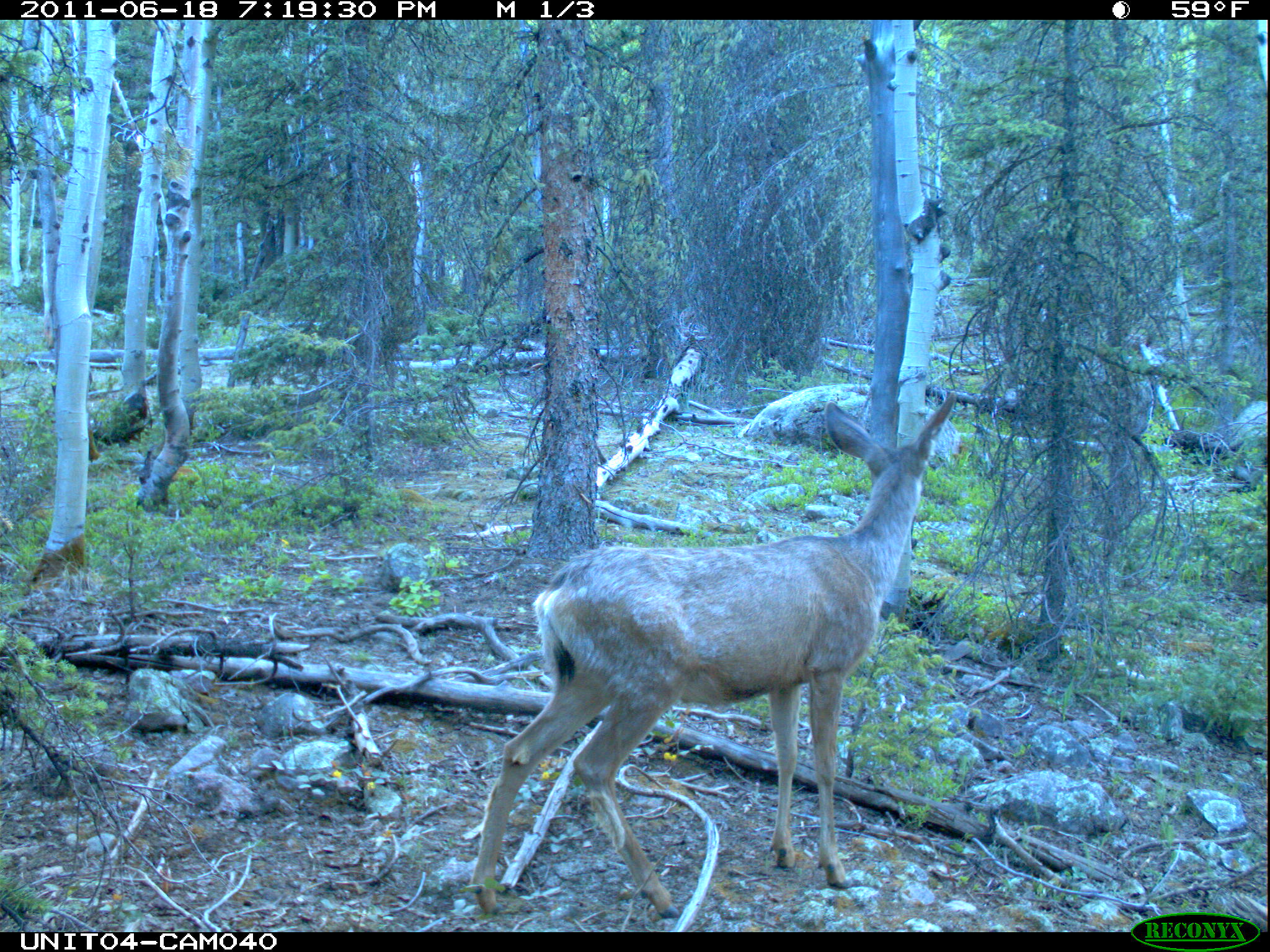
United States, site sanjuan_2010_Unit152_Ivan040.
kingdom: Animalia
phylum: Chordata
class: Mammalia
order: Artiodactyla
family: Cervidae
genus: Odocoileus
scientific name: Odocoileus hemionus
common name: mule deer